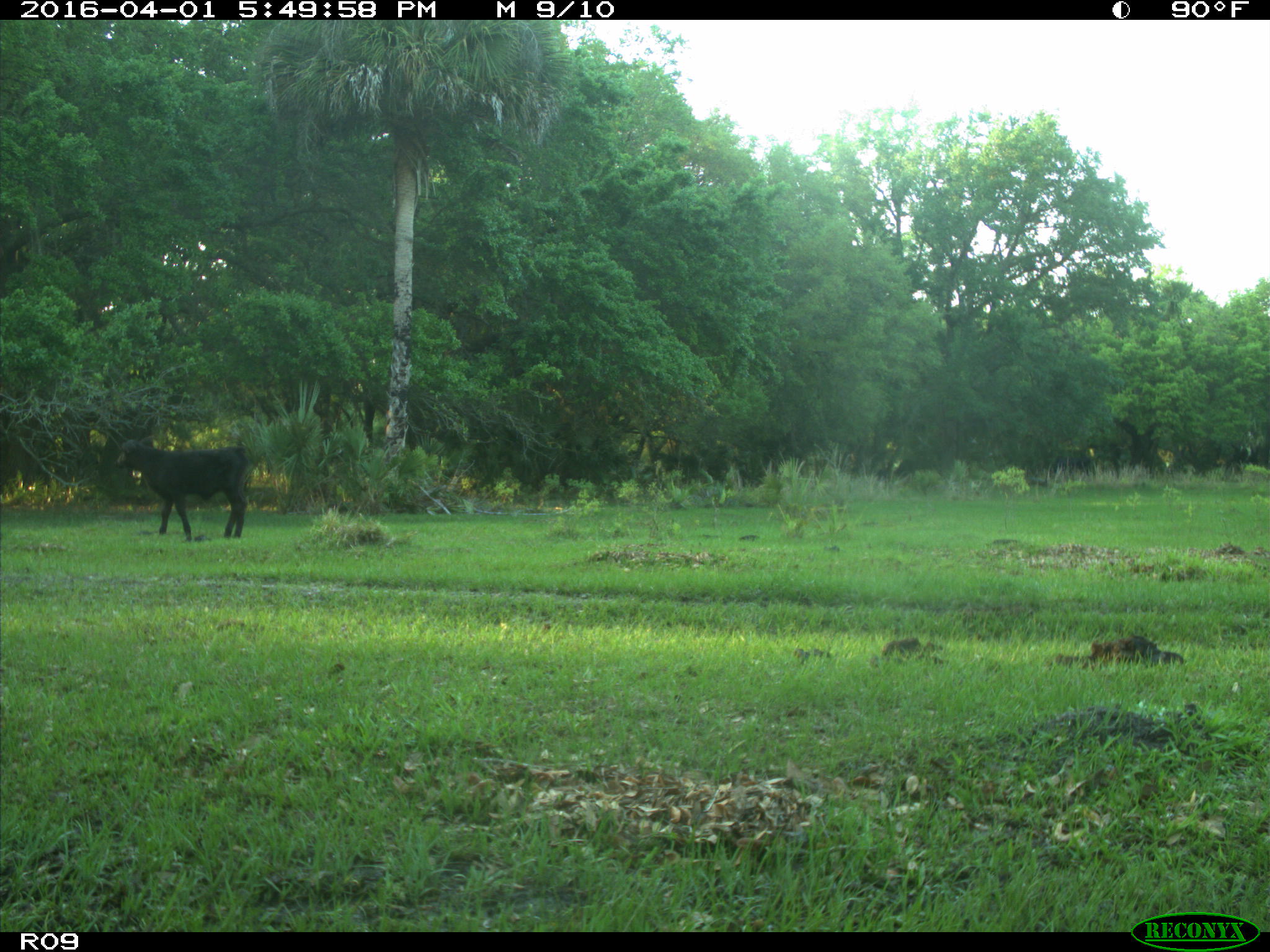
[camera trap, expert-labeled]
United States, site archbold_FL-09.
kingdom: Animalia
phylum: Chordata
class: Mammalia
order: Artiodactyla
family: Bovidae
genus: Bos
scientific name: Bos taurus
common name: domestic cow